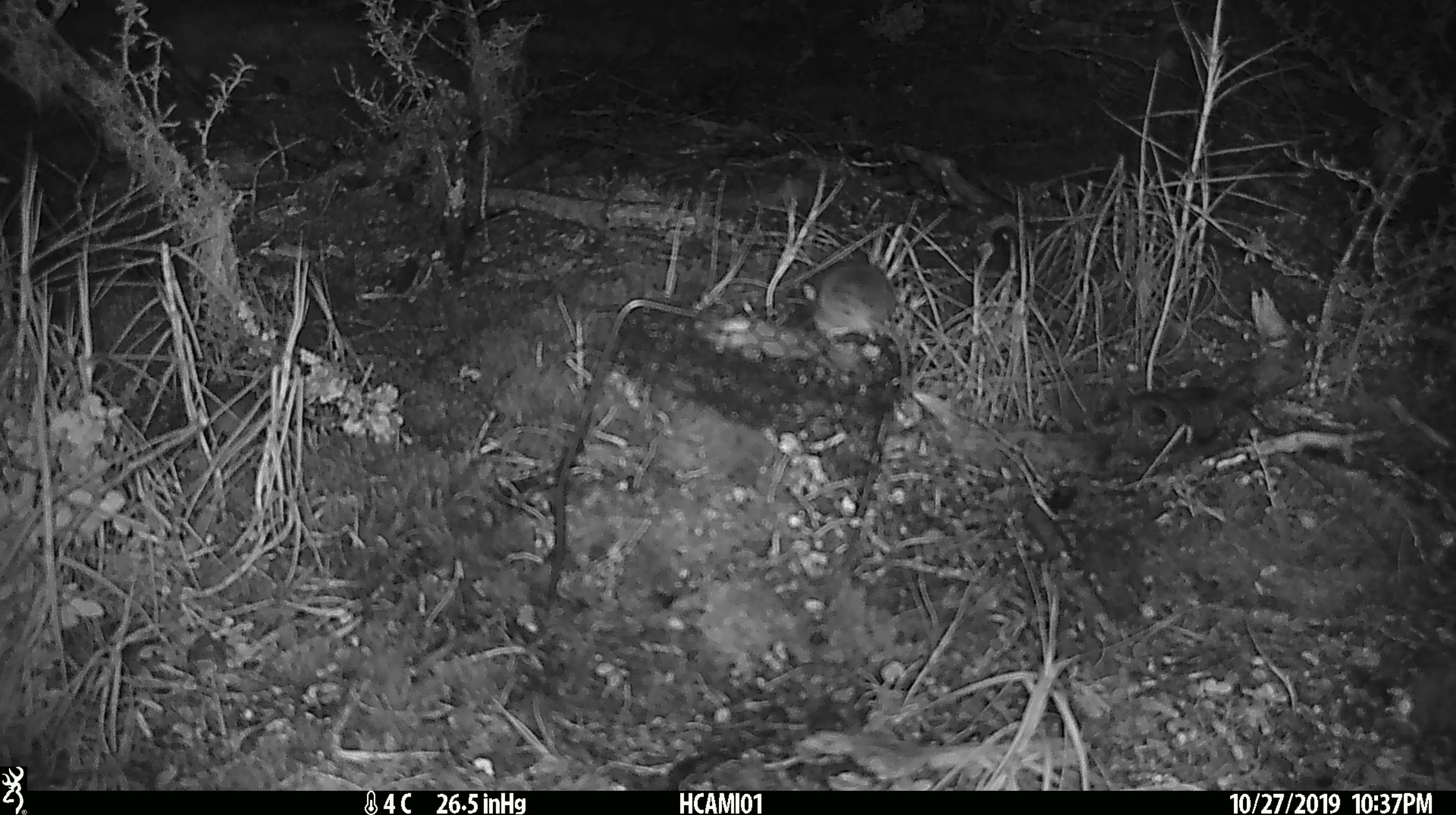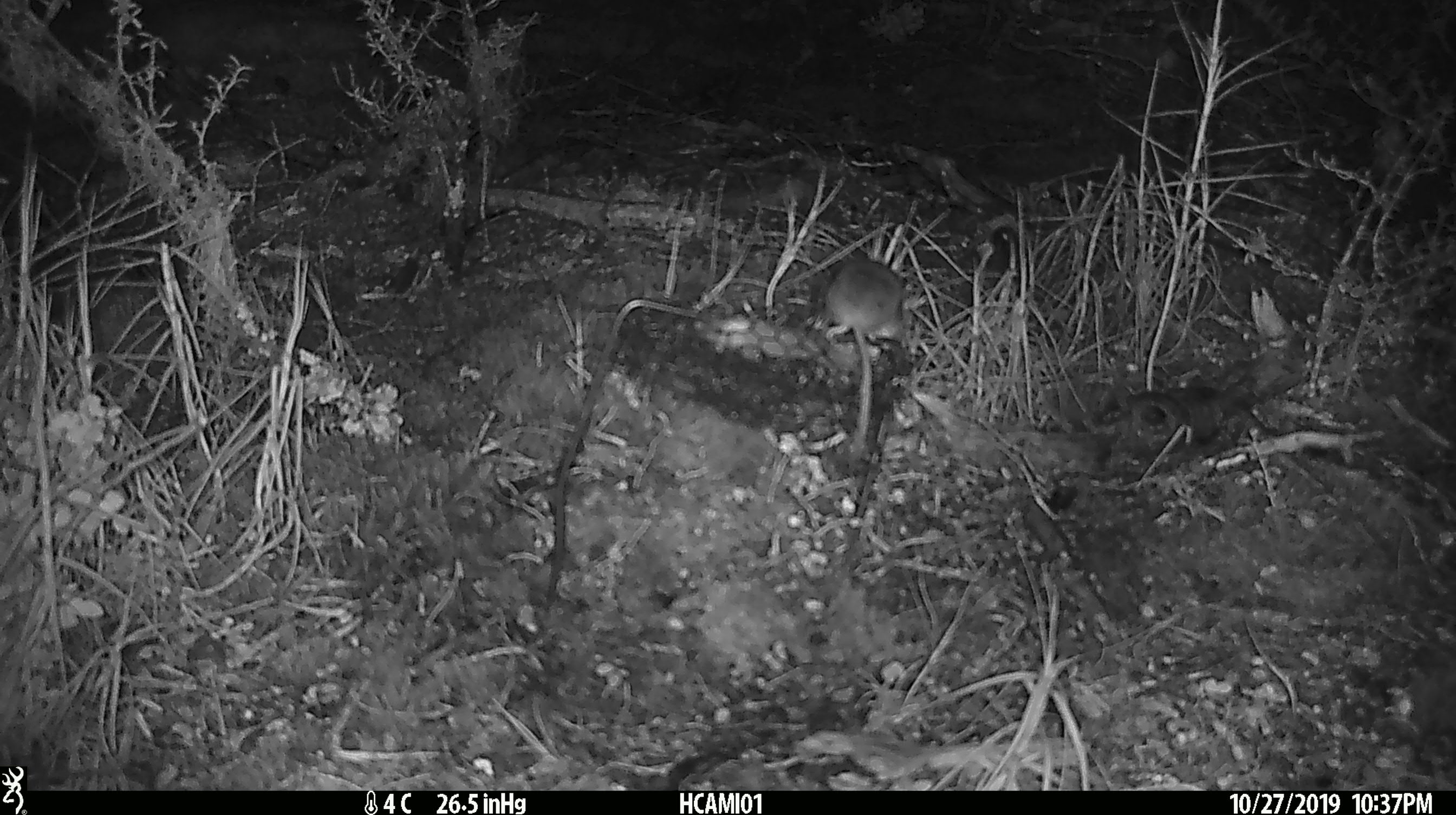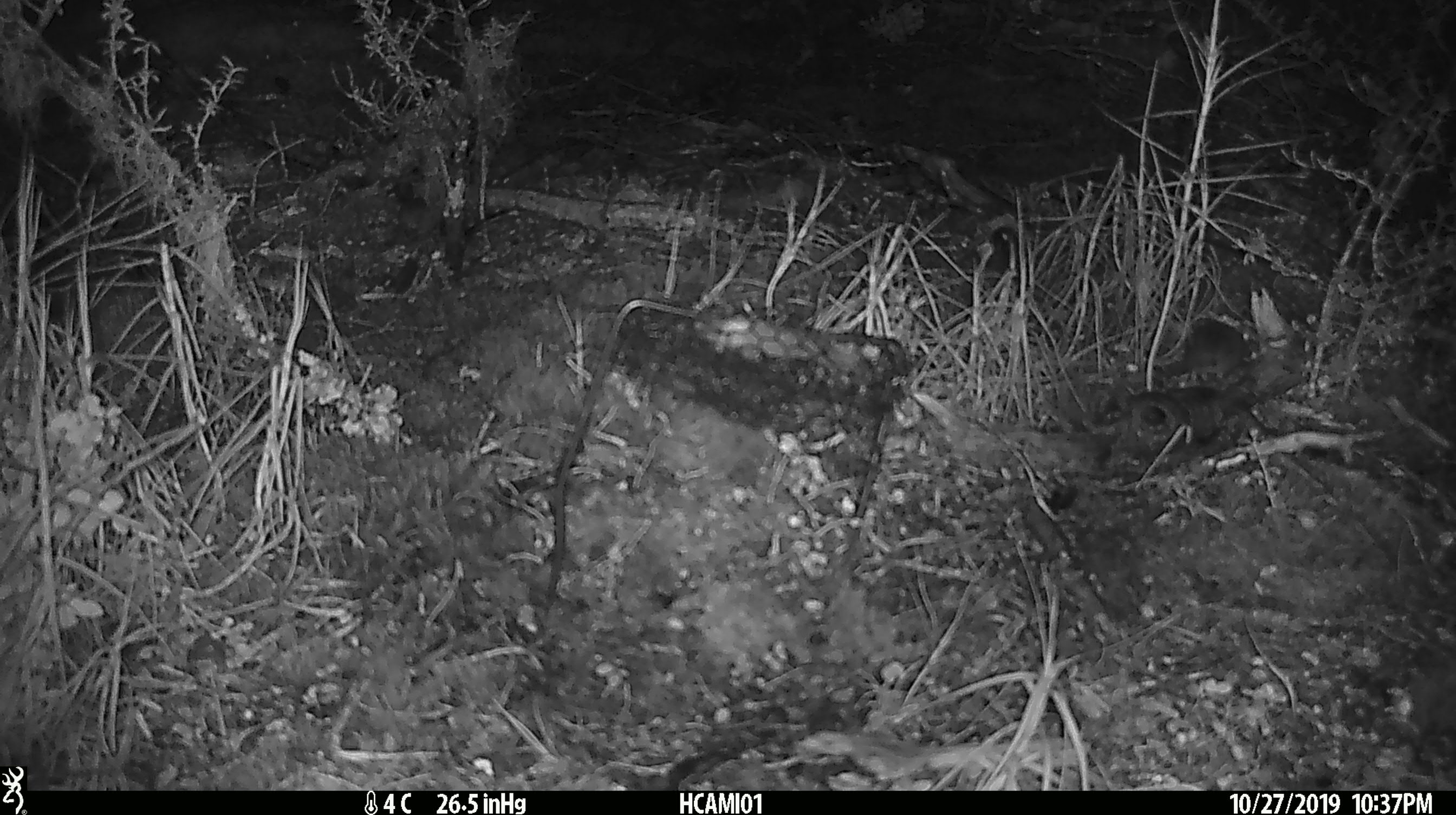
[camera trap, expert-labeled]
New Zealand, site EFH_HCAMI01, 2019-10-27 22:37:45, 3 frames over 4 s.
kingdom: Animalia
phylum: Chordata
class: Mammalia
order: Rodentia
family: Muridae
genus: Mus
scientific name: Mus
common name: mouse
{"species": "mouse (Mus)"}